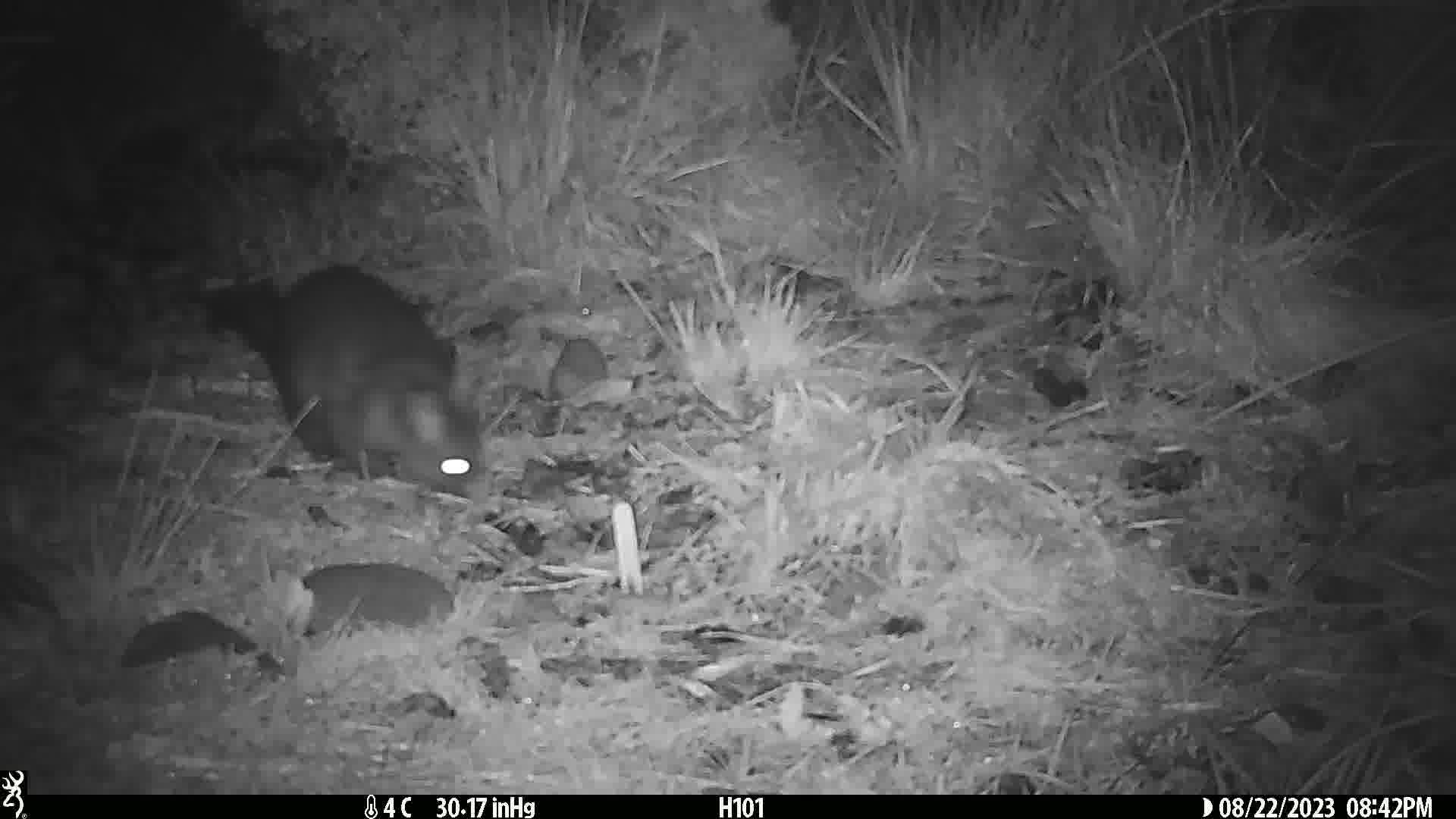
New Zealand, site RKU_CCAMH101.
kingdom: Animalia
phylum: Chordata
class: Mammalia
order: Diprotodontia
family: Phalangeridae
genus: Trichosurus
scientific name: Trichosurus vulpecula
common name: common brushtail possum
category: possum